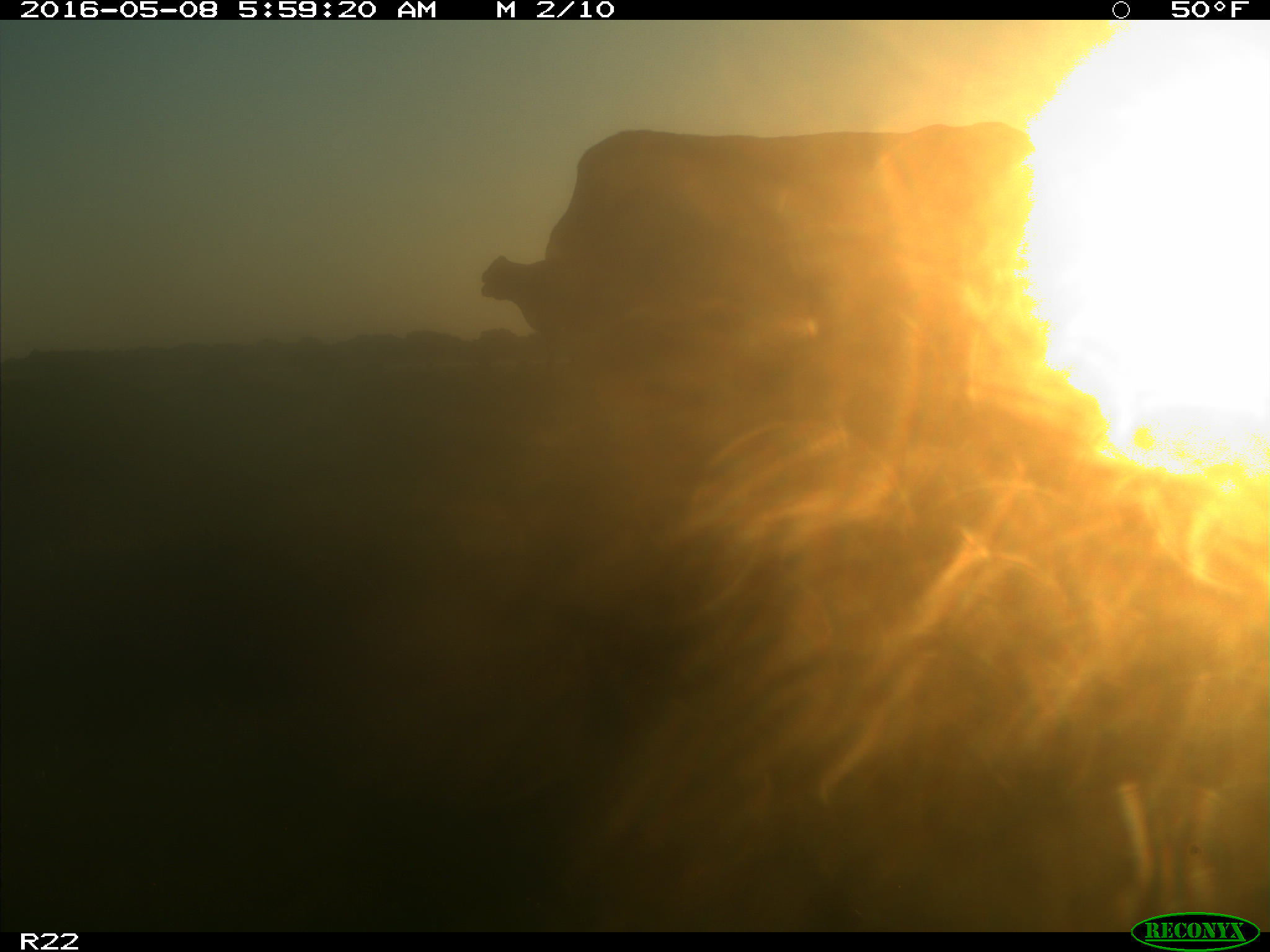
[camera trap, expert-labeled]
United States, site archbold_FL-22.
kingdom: Animalia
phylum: Chordata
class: Mammalia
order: Artiodactyla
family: Bovidae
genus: Bos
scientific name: Bos taurus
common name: domestic cow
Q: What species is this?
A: Bos taurus (domestic cow).